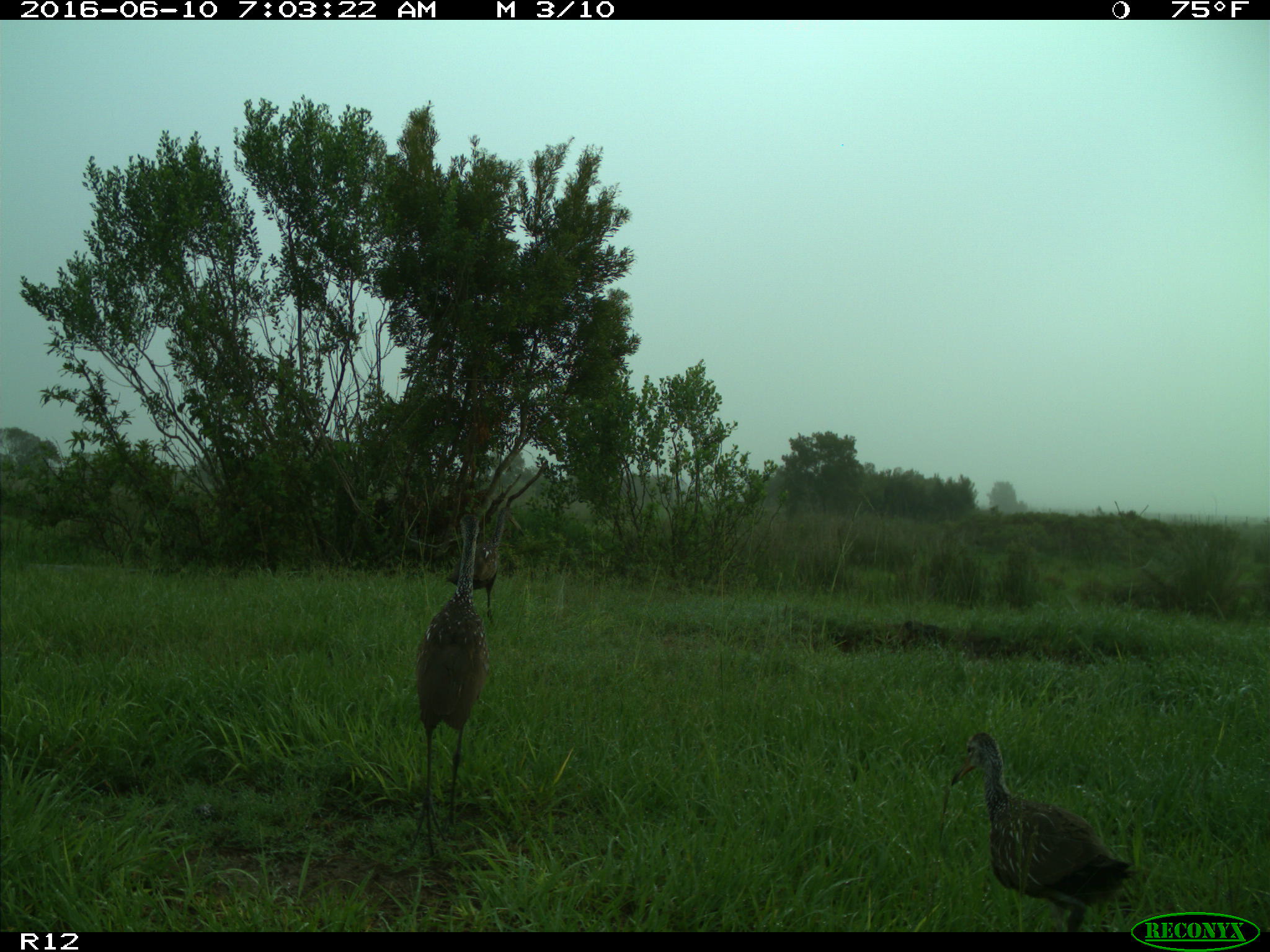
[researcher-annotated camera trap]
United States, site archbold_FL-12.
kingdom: Animalia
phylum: Chordata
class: Aves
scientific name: Aves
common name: birds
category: unidentified bird